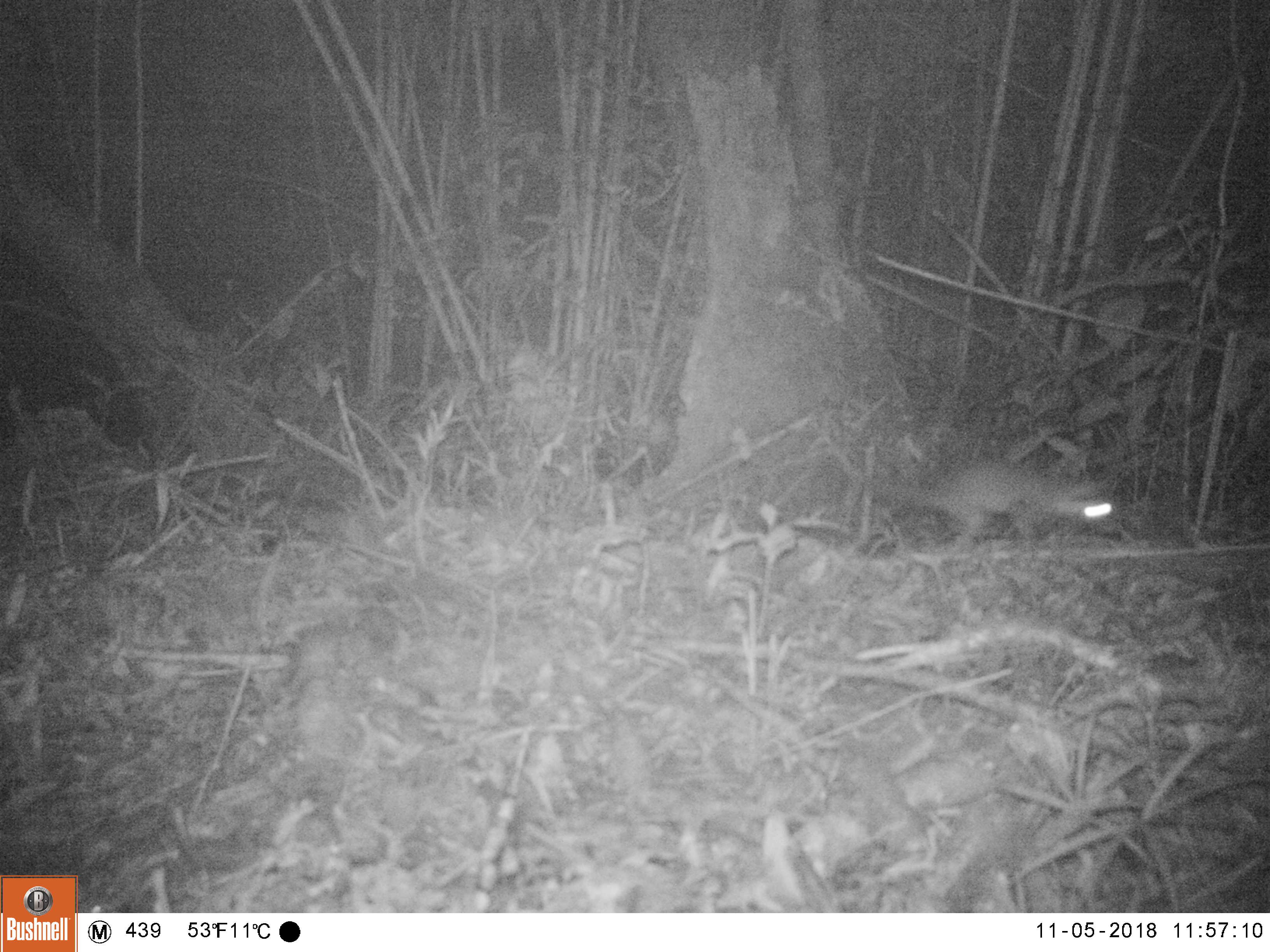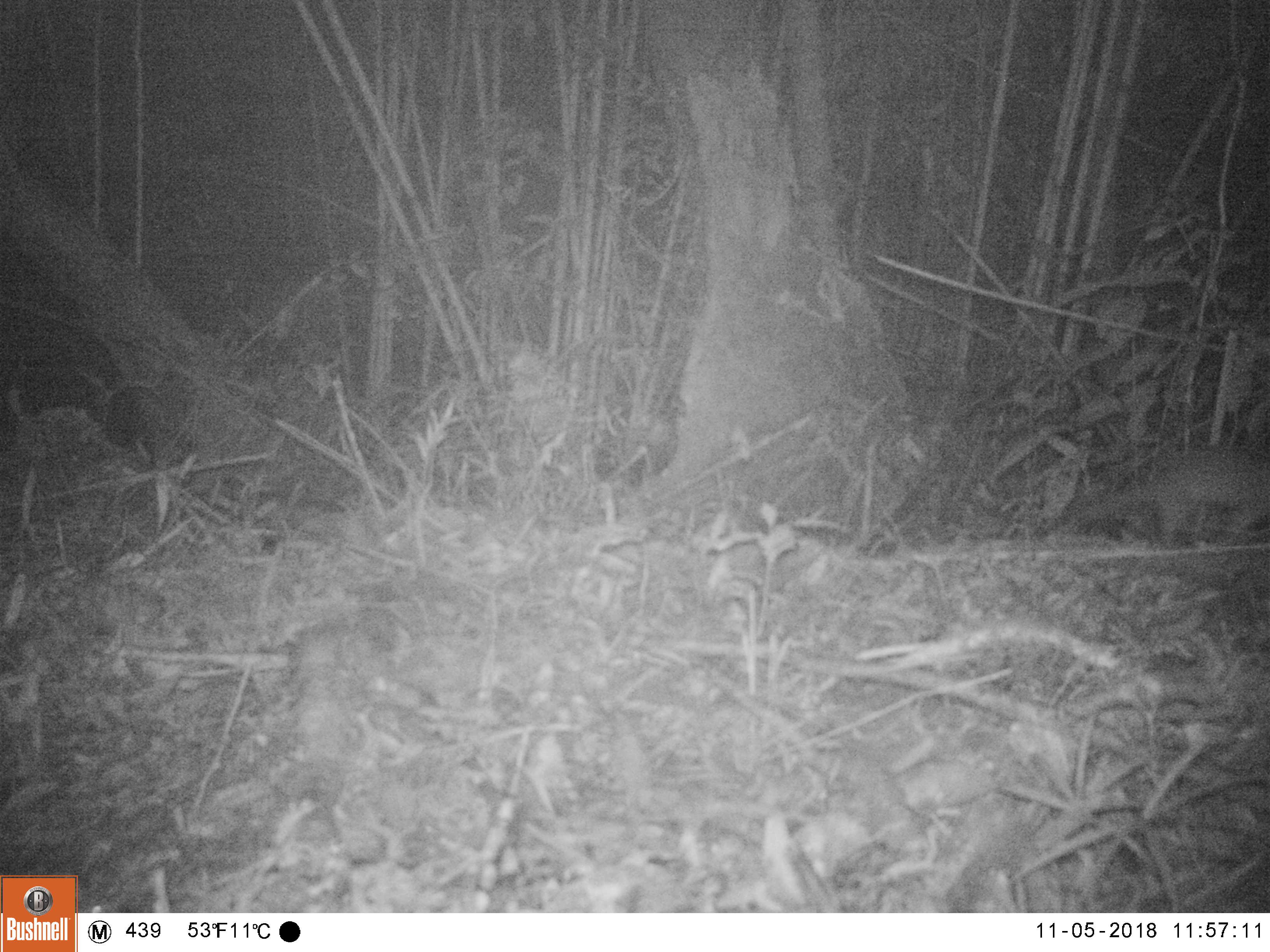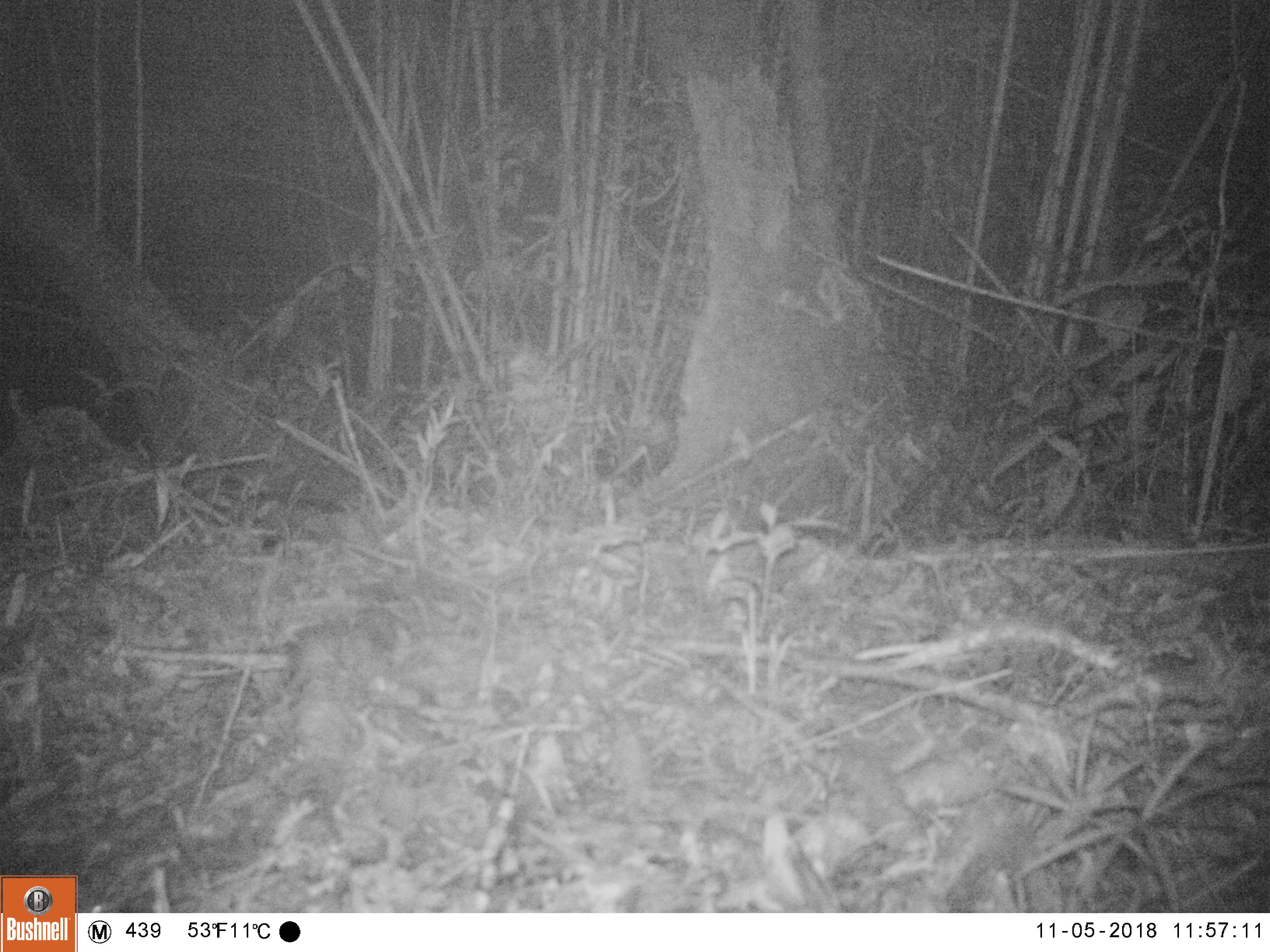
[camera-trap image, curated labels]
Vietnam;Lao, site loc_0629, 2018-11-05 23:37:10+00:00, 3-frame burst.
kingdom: Animalia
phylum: Chordata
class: Mammalia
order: Carnivora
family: Mustelidae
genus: Melogale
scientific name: Melogale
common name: ferret badger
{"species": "ferret badger (Melogale)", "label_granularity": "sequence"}